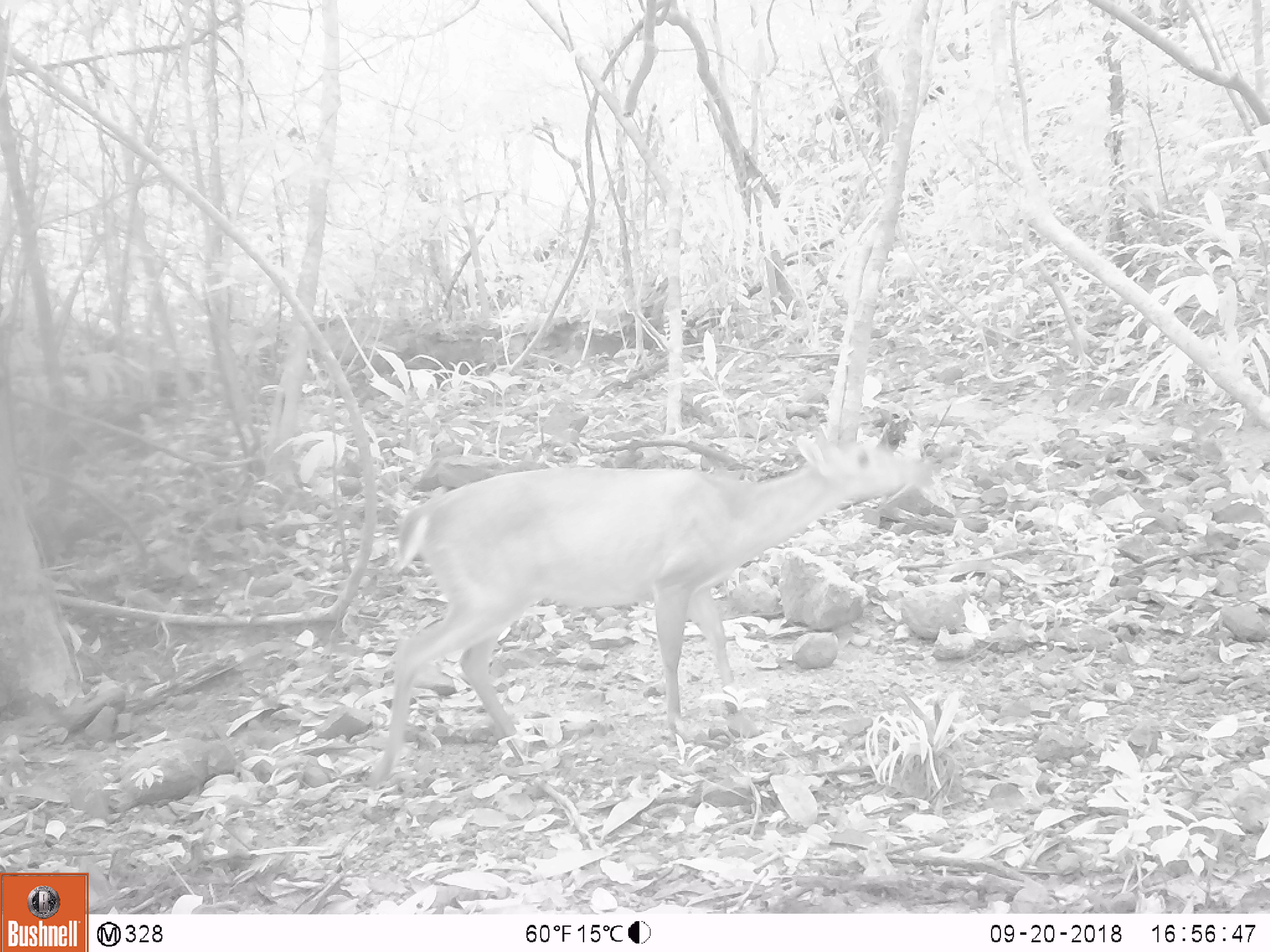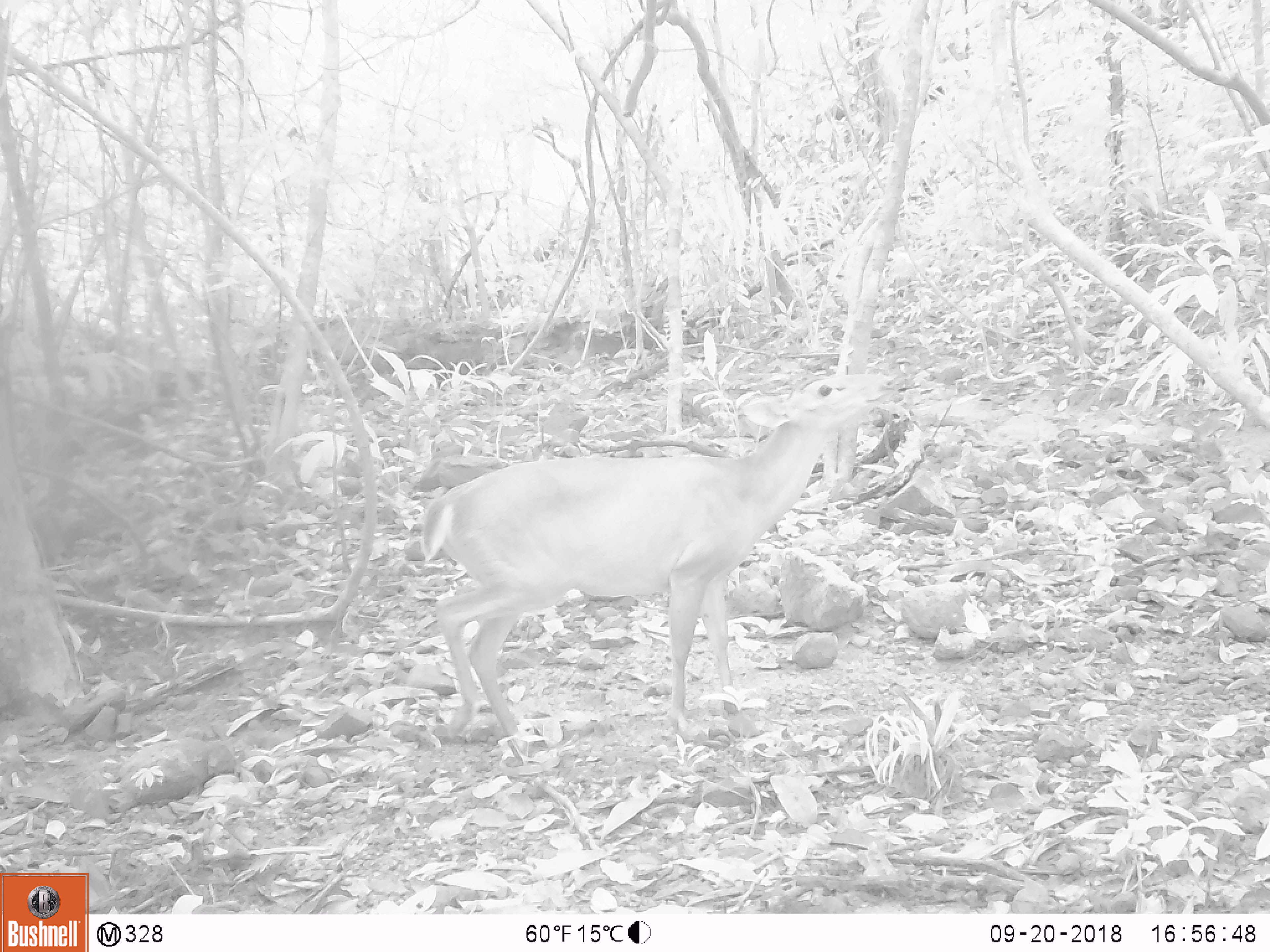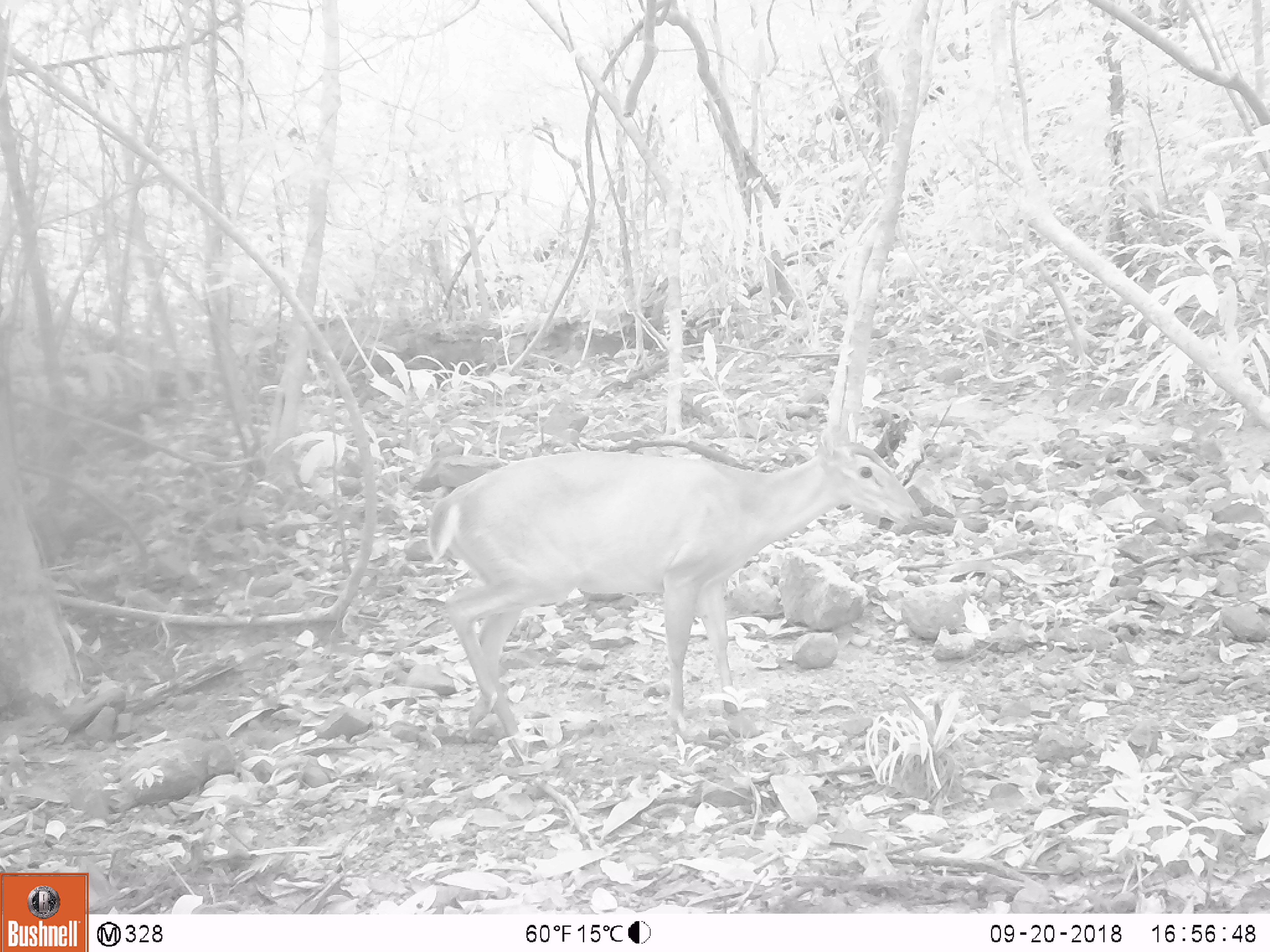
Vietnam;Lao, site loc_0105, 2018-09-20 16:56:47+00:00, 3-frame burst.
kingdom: Animalia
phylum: Chordata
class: Mammalia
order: Artiodactyla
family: Cervidae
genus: Muntiacus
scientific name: Muntiacus vuquangensis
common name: large-antlered muntjac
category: large antlered muntjac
Large antlered muntjac (large-antlered muntjac) (Muntiacus vuquangensis). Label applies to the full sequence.